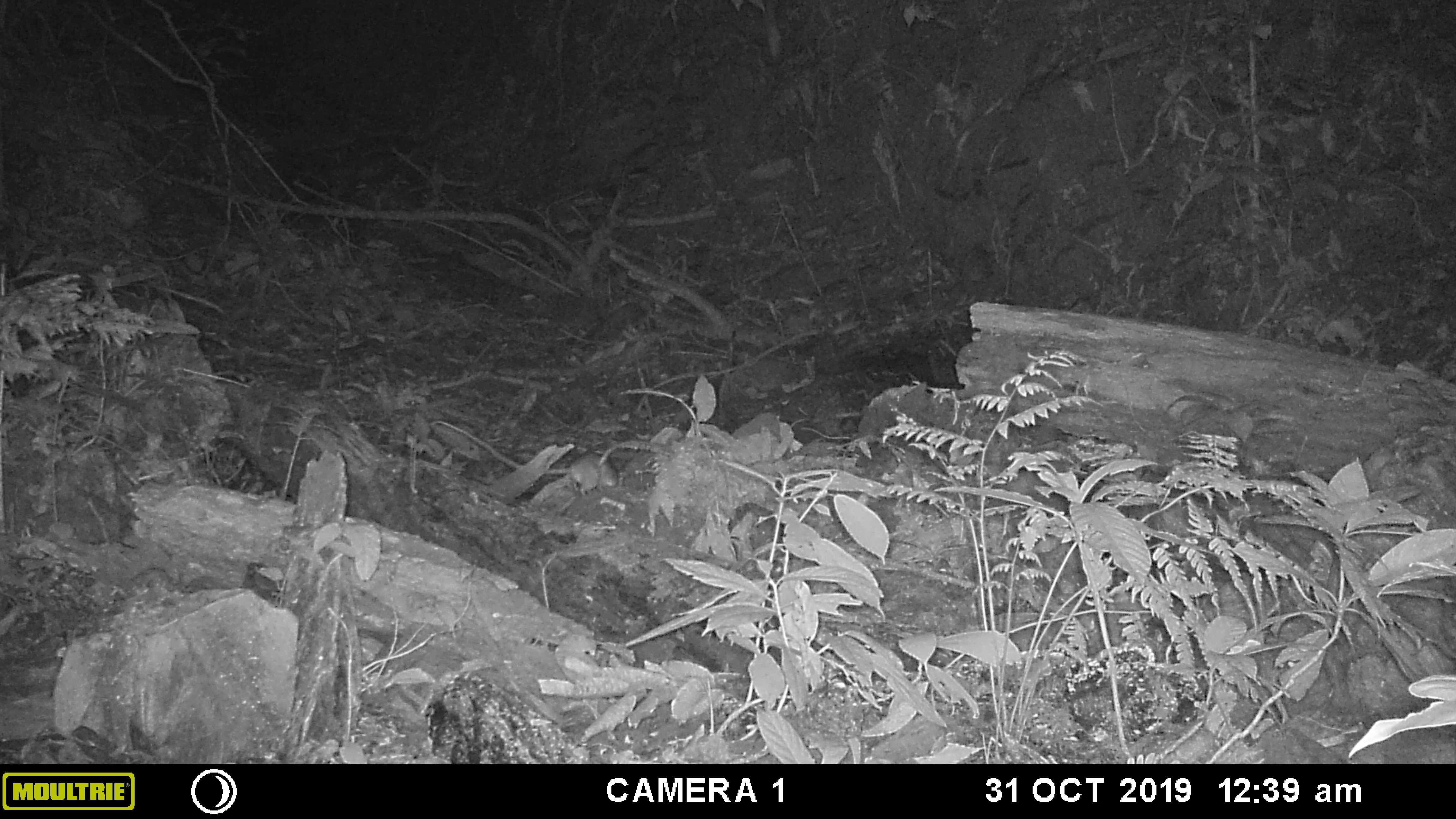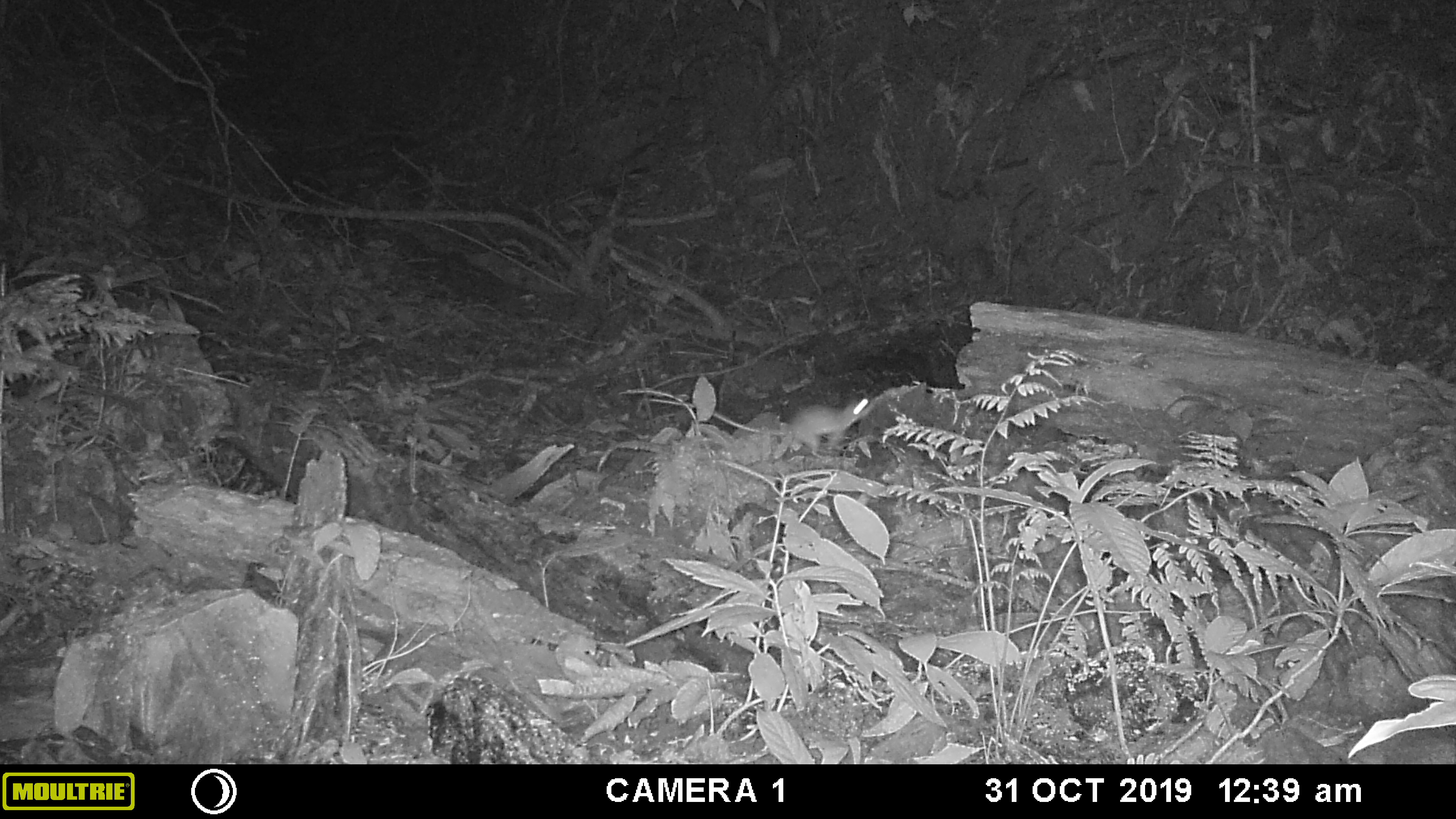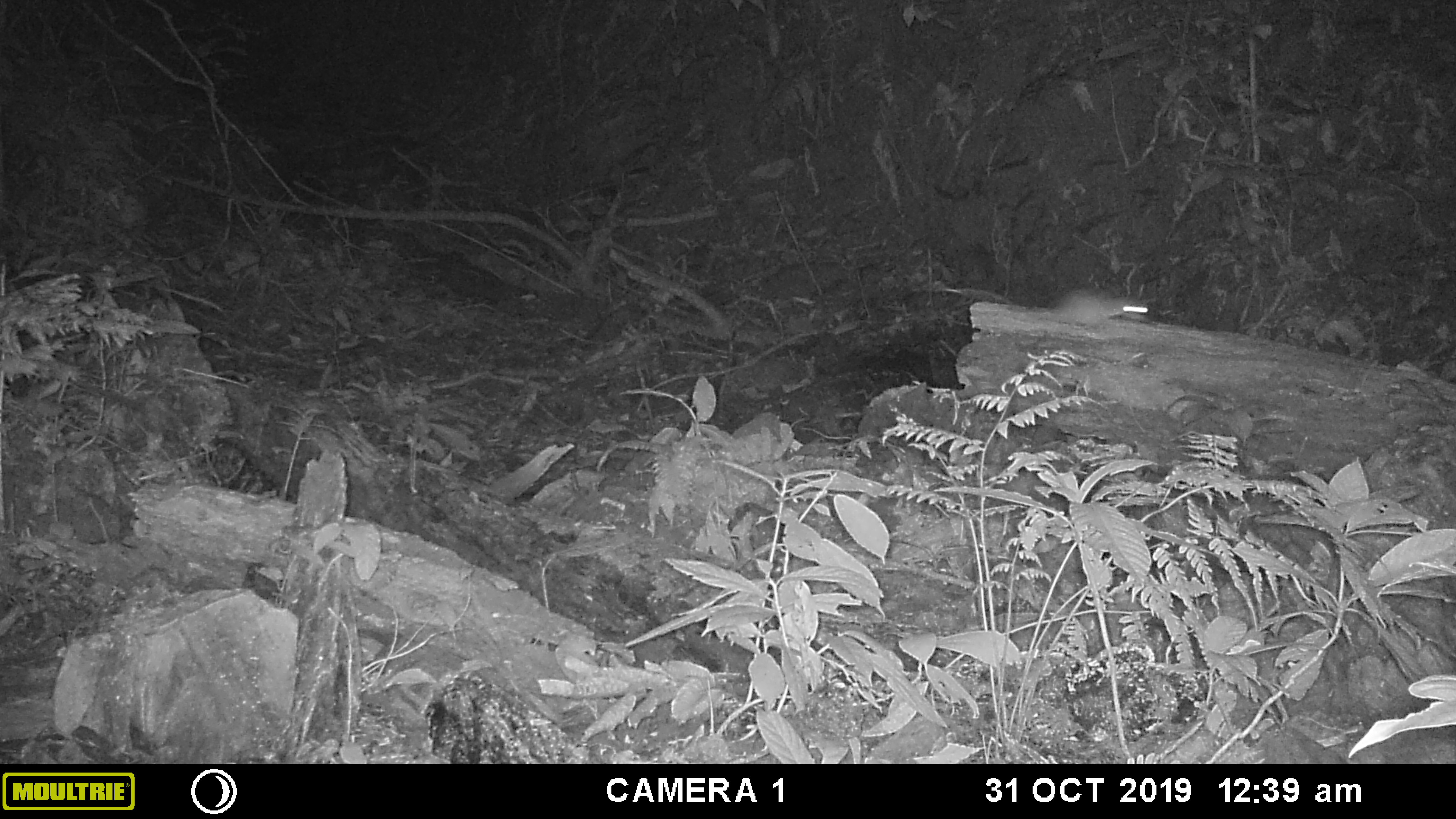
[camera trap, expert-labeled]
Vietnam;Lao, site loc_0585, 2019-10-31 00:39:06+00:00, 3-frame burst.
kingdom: Animalia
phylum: Chordata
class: Mammalia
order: Rodentia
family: Muridae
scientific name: Muridae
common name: old-world mice and rats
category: unidentified murid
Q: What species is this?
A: Unidentified murid (old-world mice and rats) (Muridae).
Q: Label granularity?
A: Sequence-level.